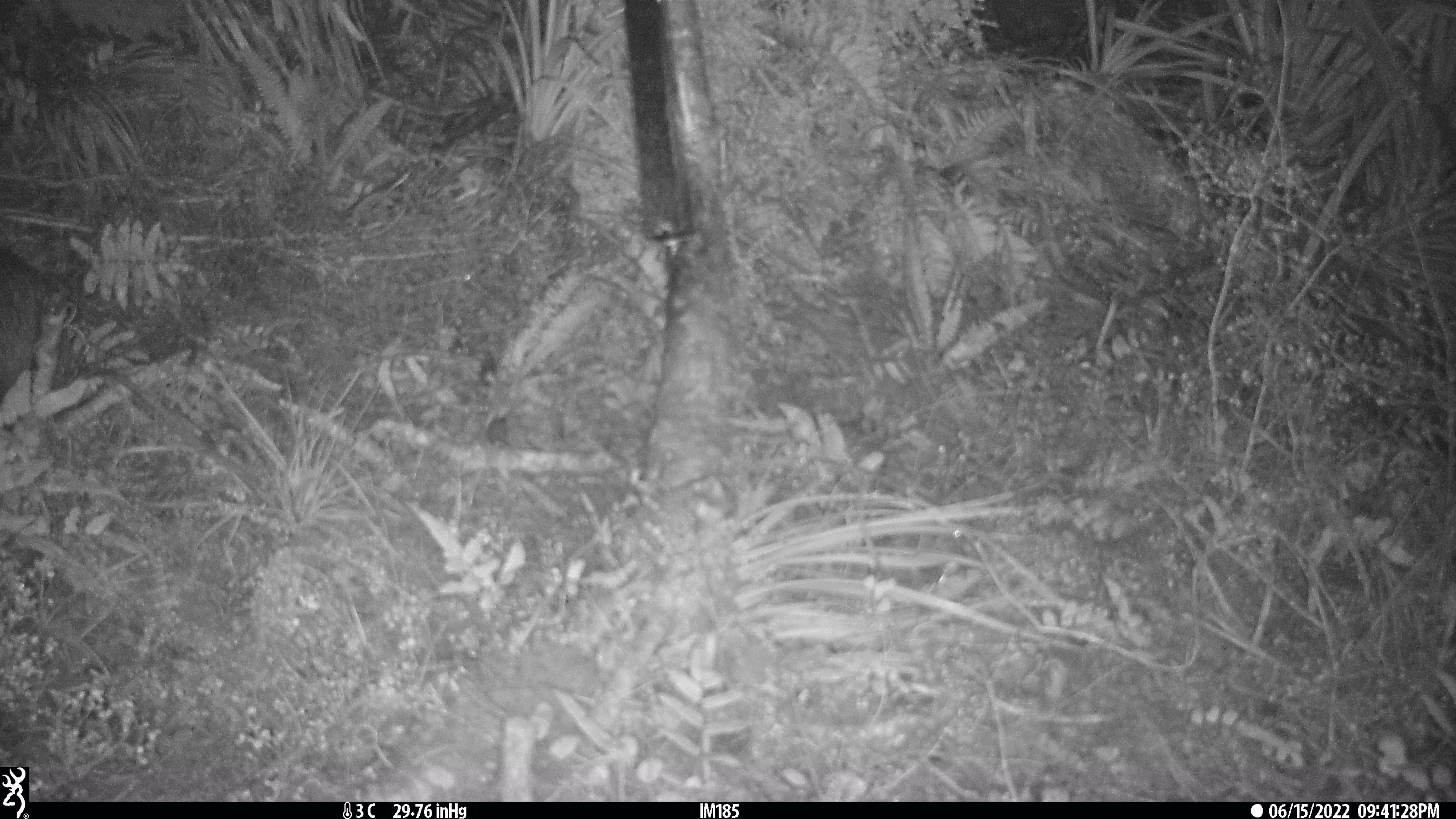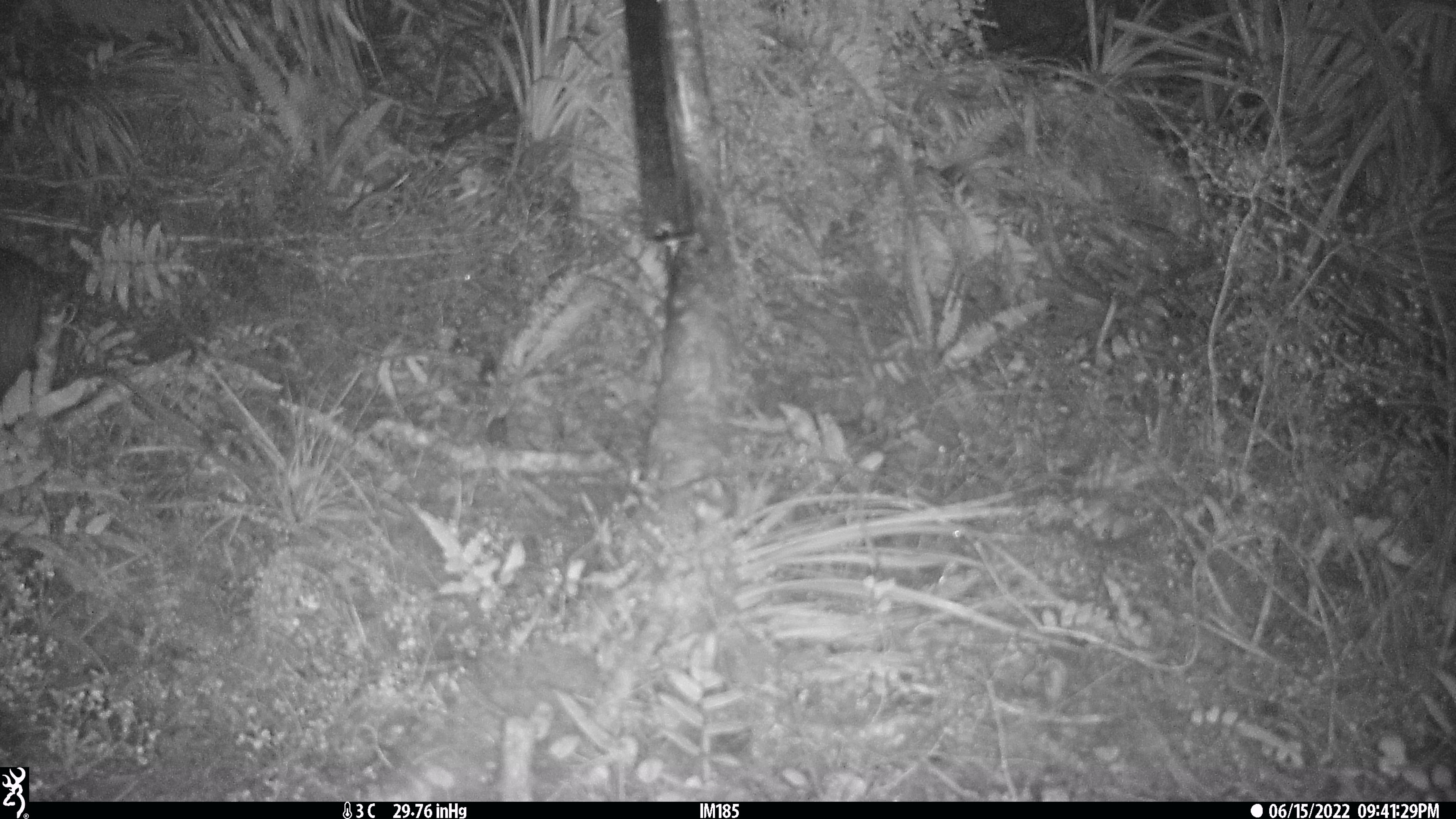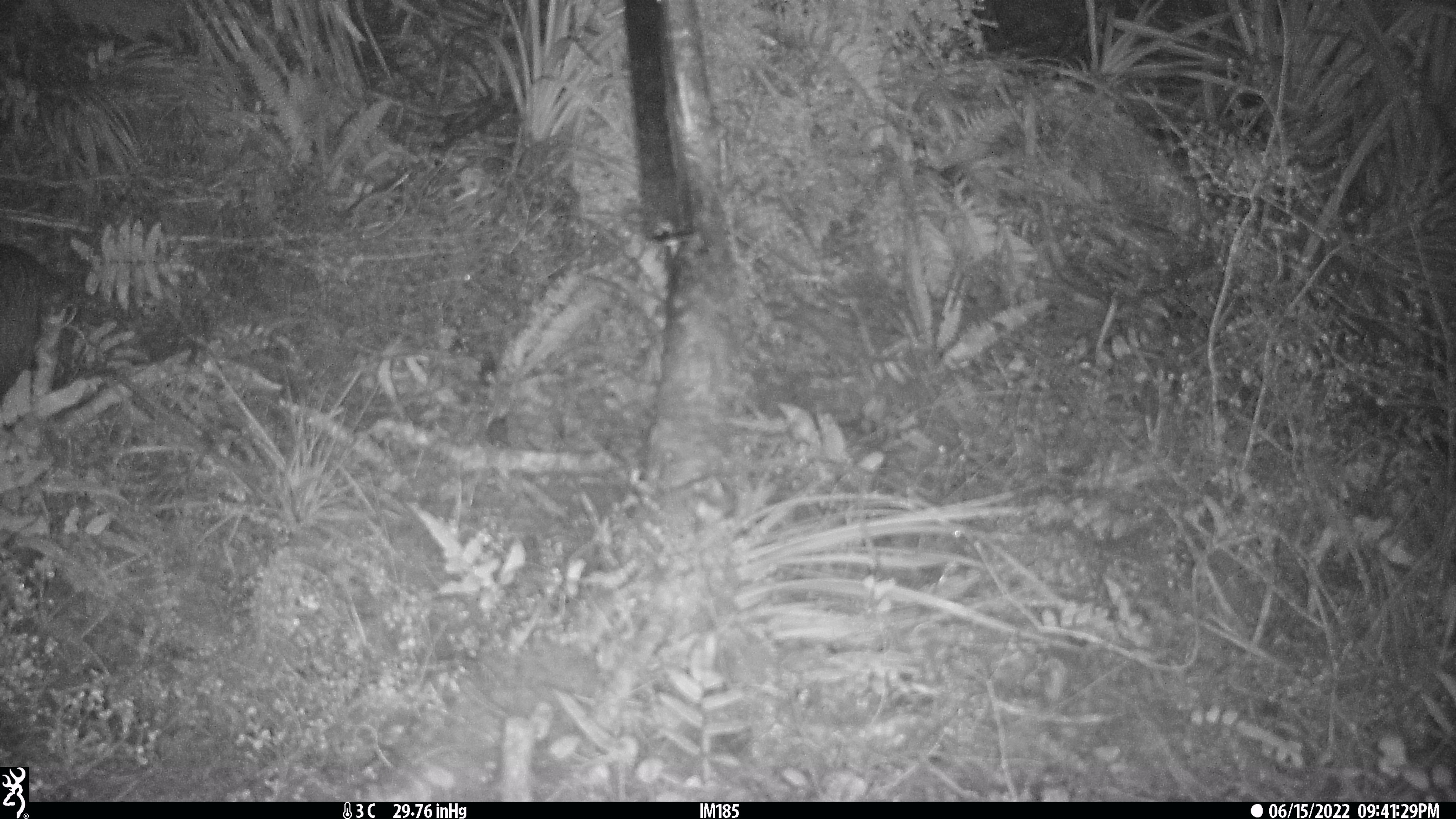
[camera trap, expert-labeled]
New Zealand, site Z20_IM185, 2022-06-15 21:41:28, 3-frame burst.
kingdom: Animalia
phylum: Chordata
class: Aves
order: Apterygiformes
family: Apterygidae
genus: Apteryx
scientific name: Apteryx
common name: kiwi